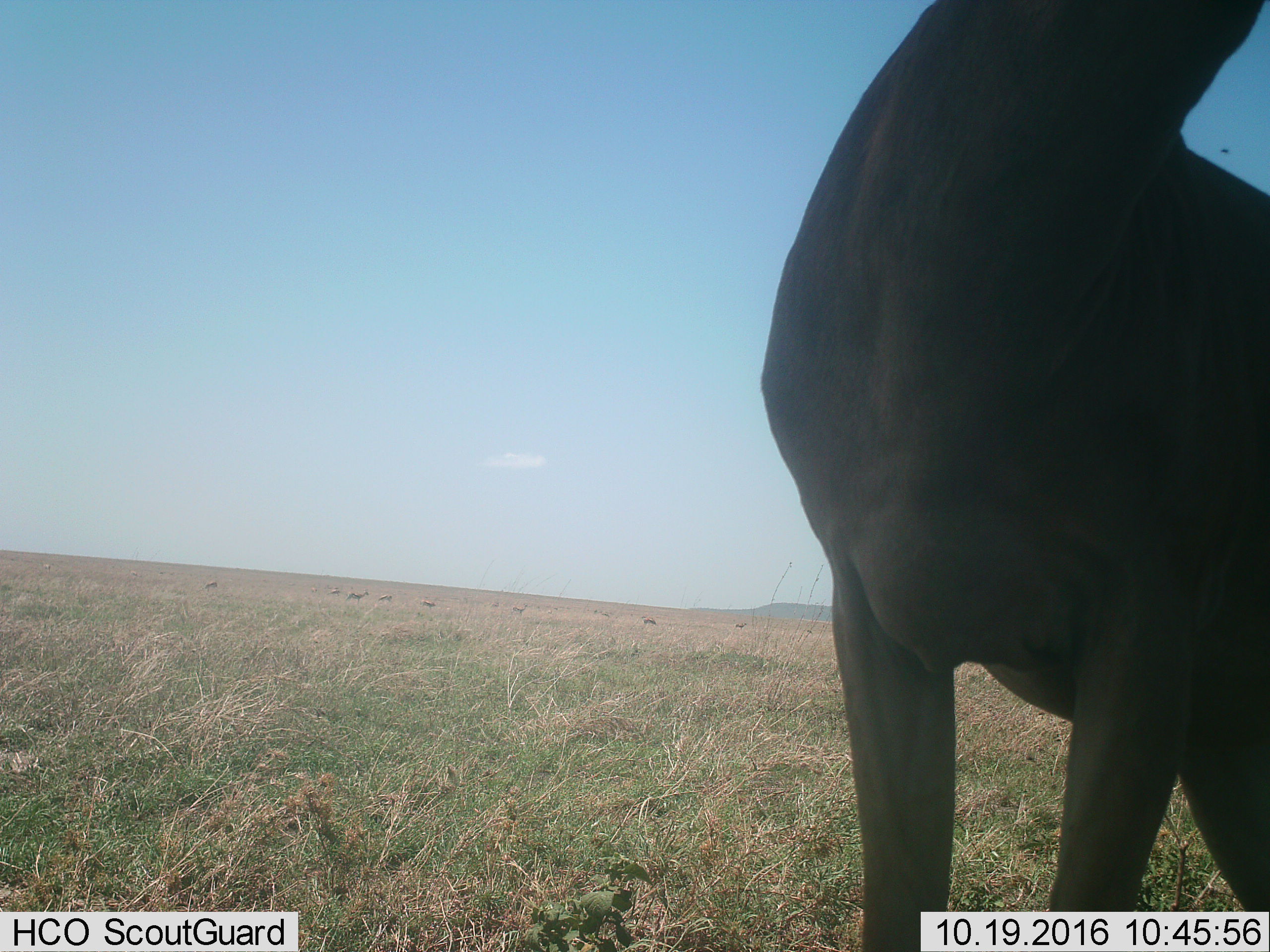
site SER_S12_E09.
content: unidentified animal